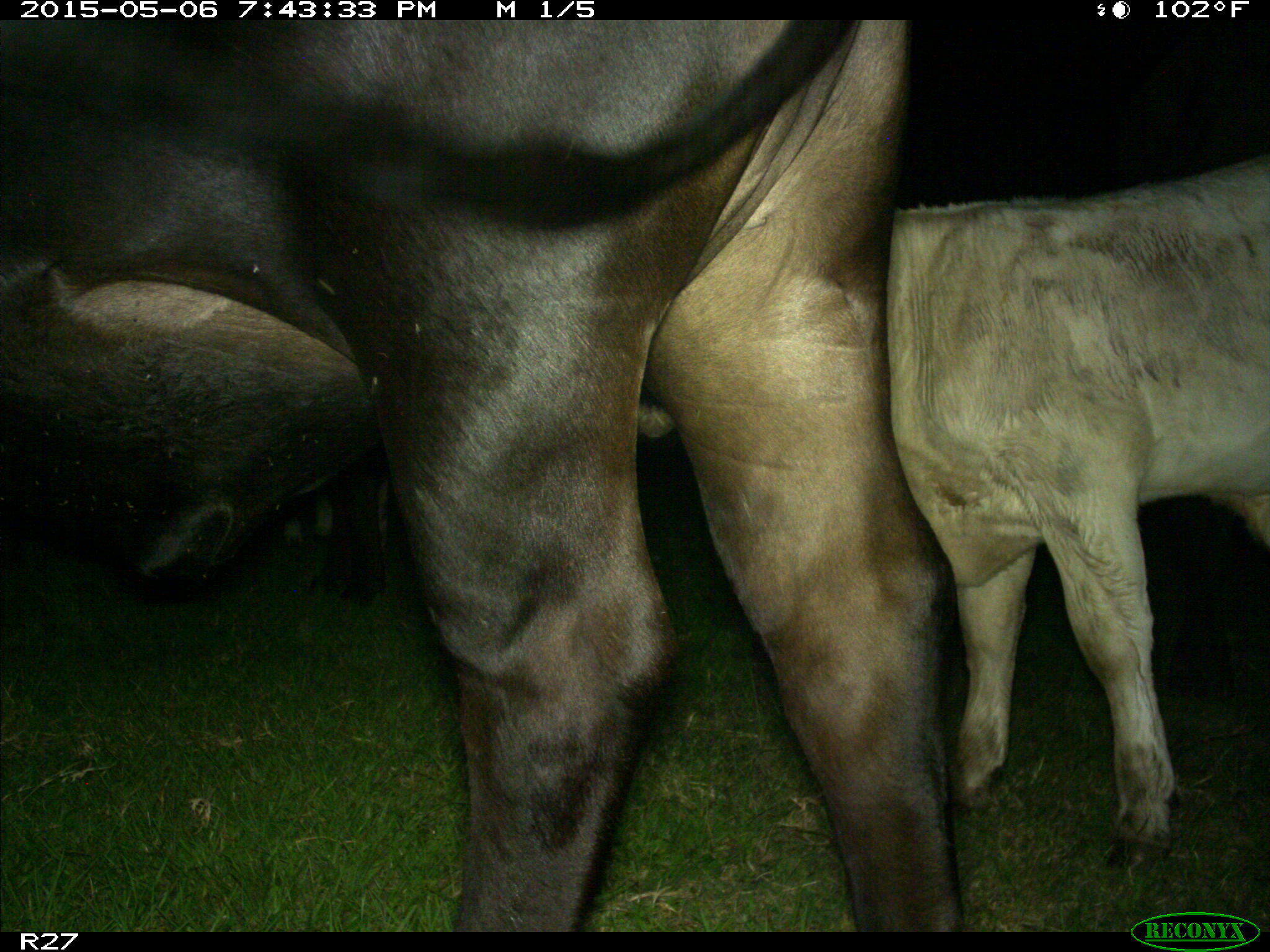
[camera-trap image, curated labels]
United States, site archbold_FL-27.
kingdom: Animalia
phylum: Chordata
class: Mammalia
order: Artiodactyla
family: Bovidae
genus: Bos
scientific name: Bos taurus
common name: domestic cow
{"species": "Bos taurus (domestic cow)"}